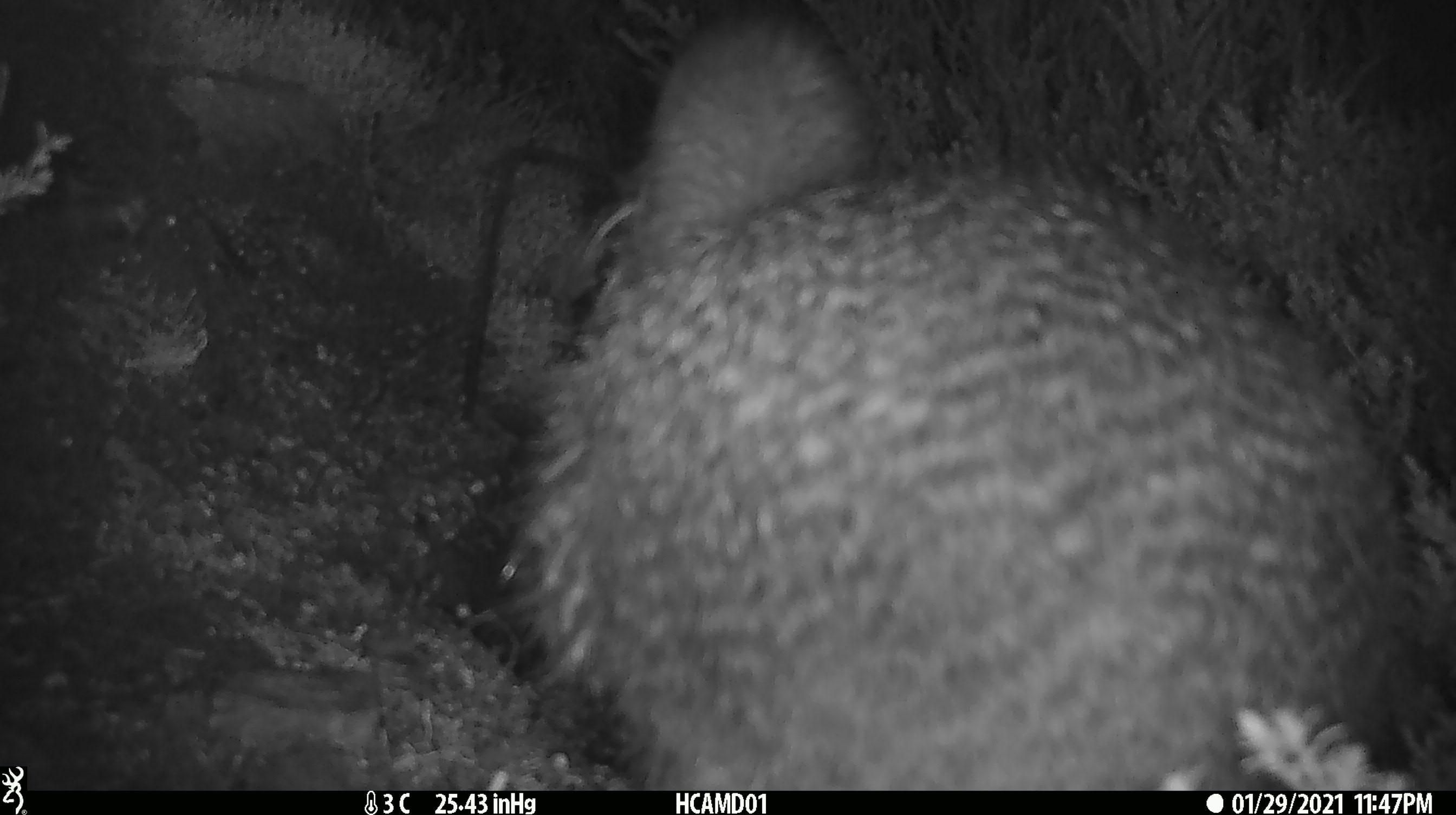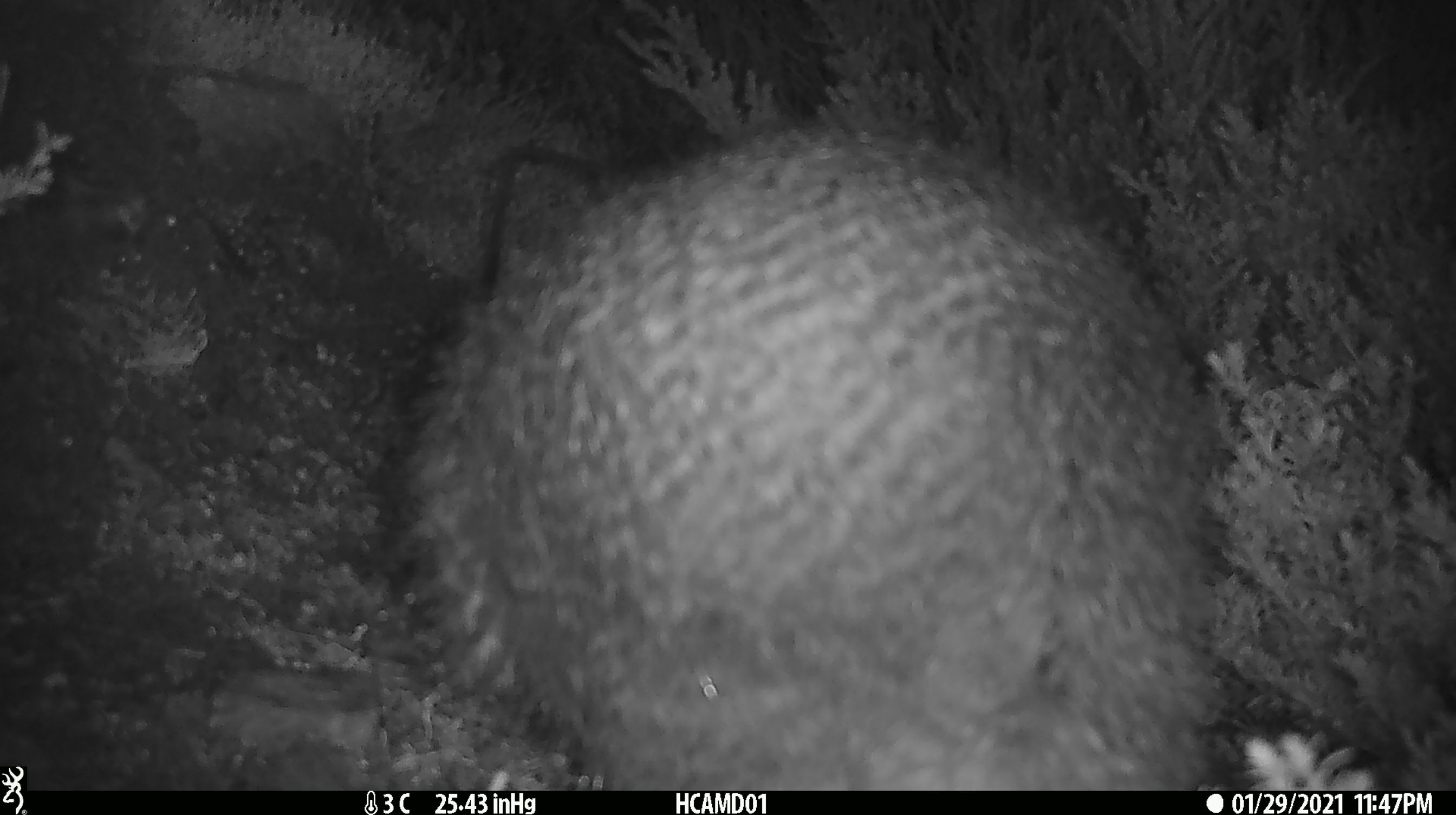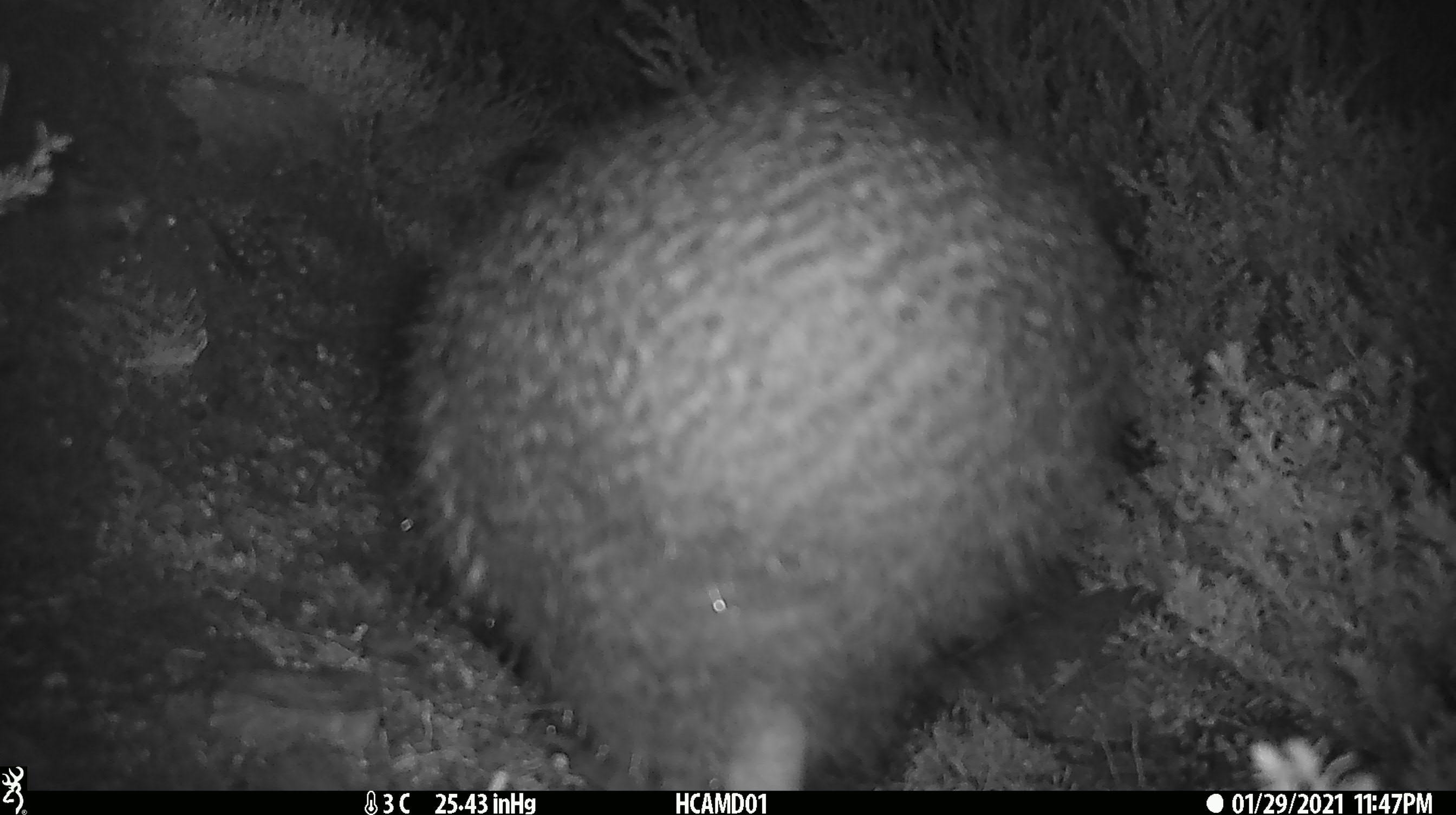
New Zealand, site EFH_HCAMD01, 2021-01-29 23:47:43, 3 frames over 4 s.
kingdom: Animalia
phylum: Chordata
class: Aves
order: Apterygiformes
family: Apterygidae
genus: Apteryx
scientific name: Apteryx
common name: kiwi